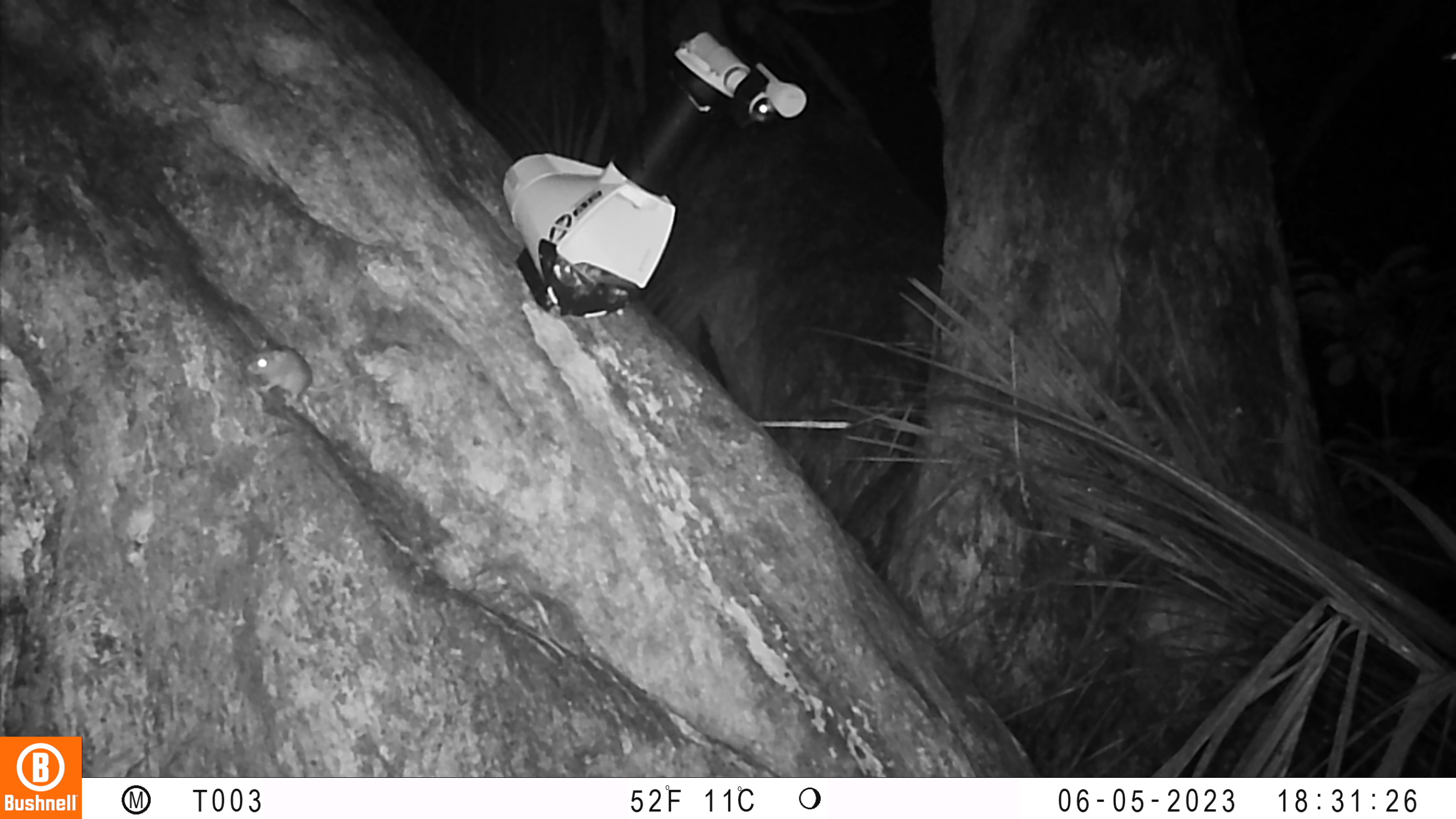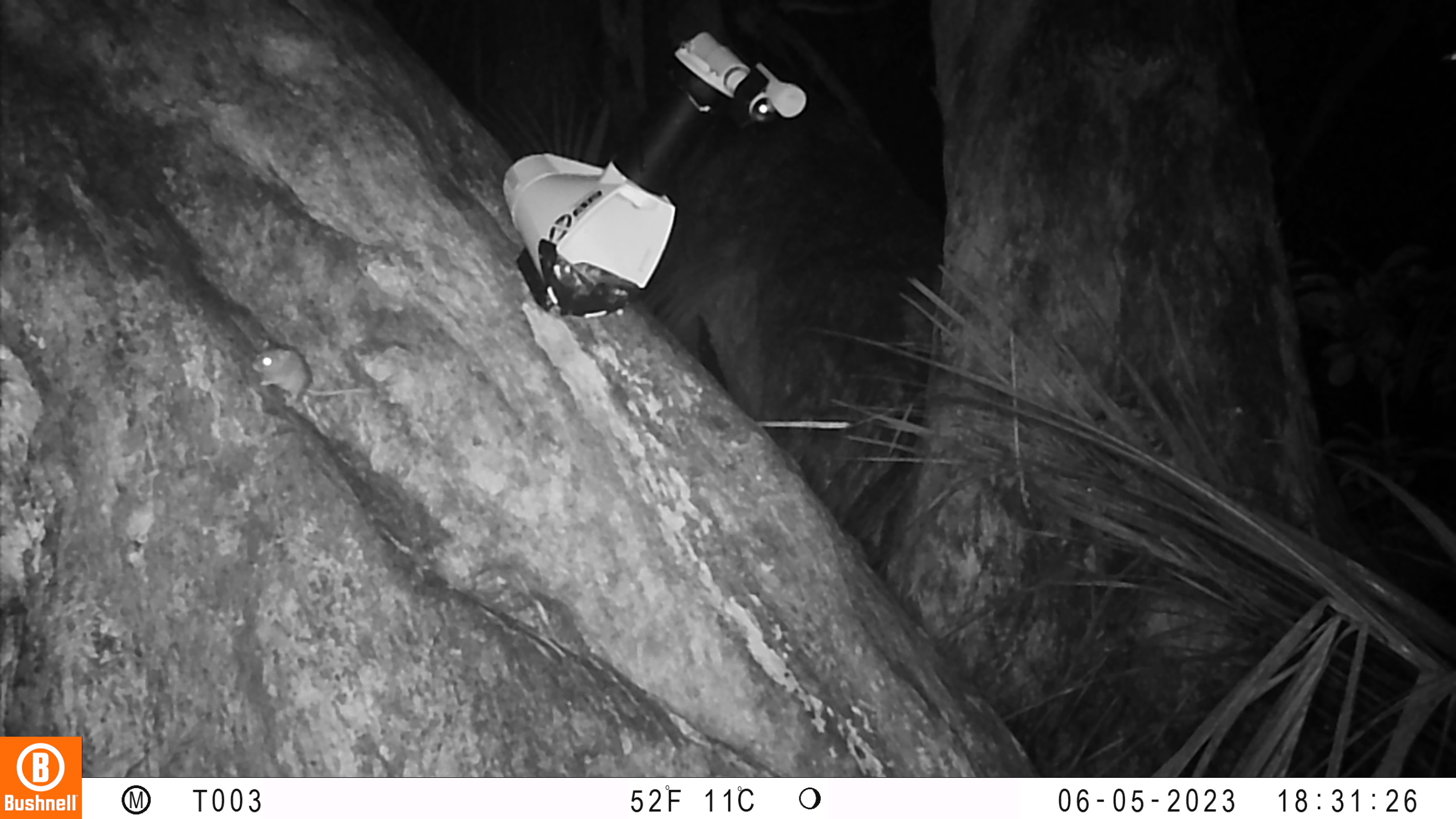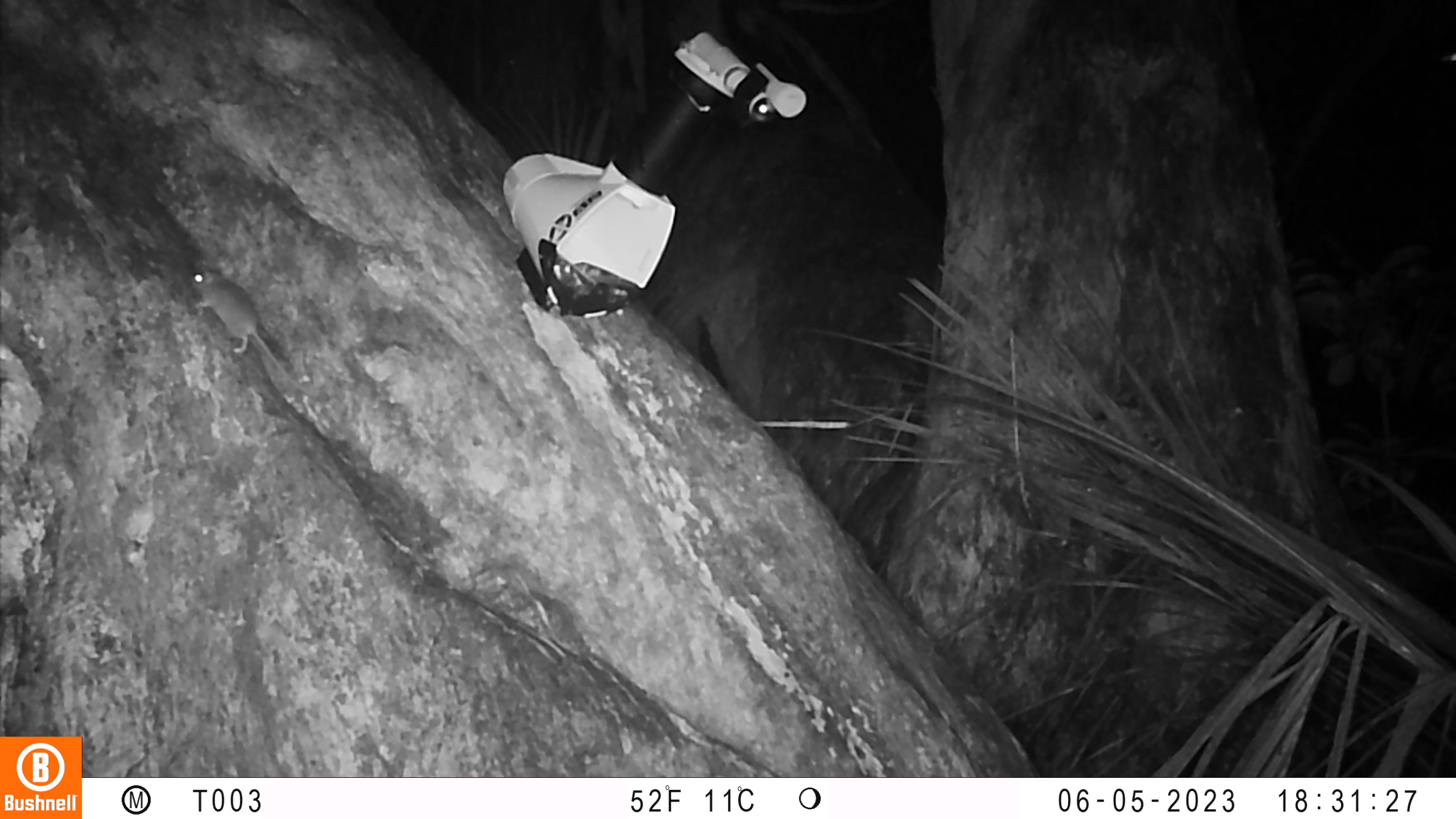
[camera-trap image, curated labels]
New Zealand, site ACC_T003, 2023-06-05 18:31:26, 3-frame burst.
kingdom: Animalia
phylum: Chordata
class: Mammalia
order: Rodentia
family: Muridae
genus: Mus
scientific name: Mus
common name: mouse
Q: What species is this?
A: Mouse (Mus).